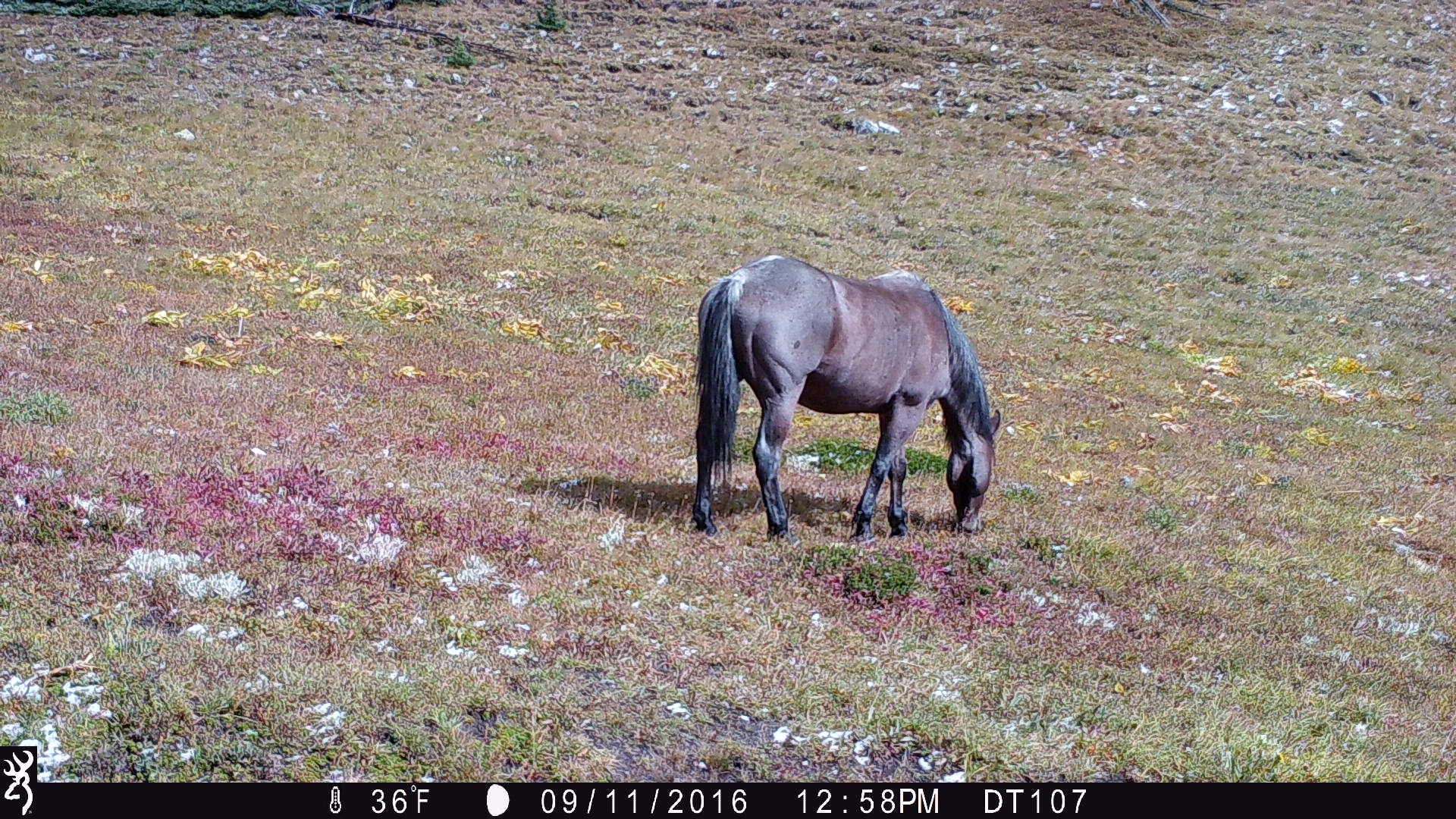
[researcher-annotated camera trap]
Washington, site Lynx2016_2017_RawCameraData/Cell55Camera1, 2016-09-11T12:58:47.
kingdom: Animalia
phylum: Chordata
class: Mammalia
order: Perissodactyla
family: Equidae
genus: Equus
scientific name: Equus caballus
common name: domestic horse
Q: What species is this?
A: Domestic horse (Equus caballus).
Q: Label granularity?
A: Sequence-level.